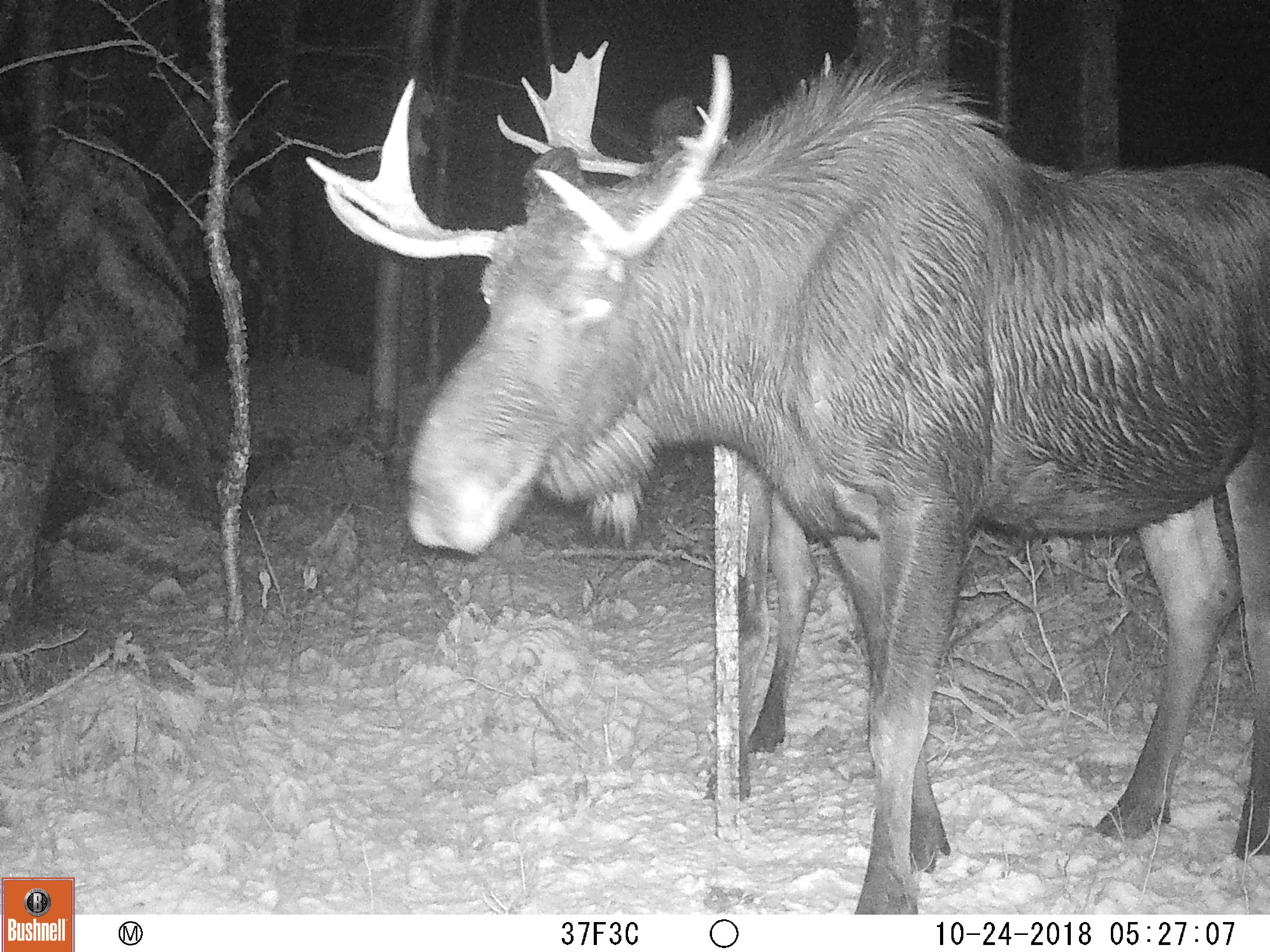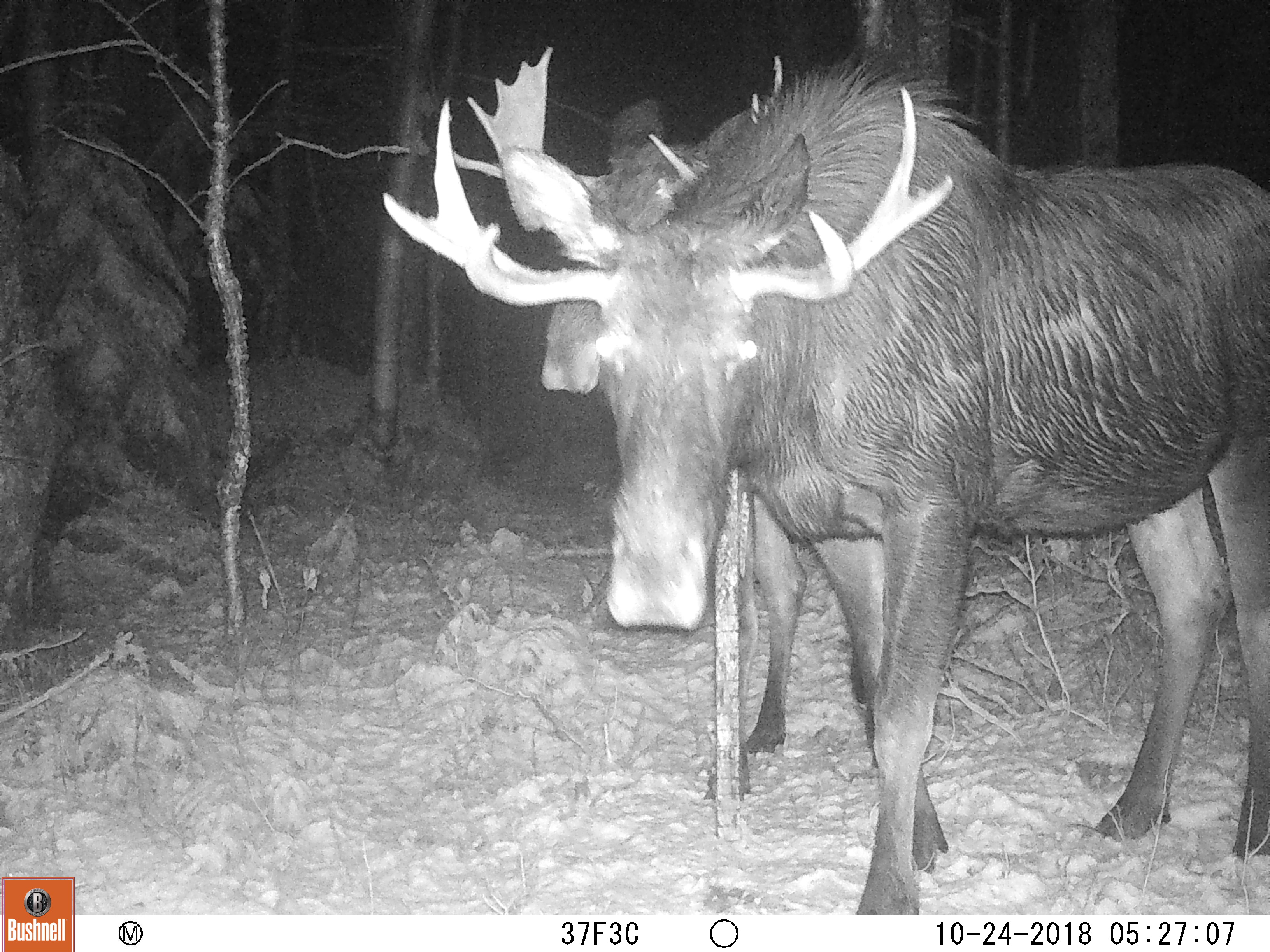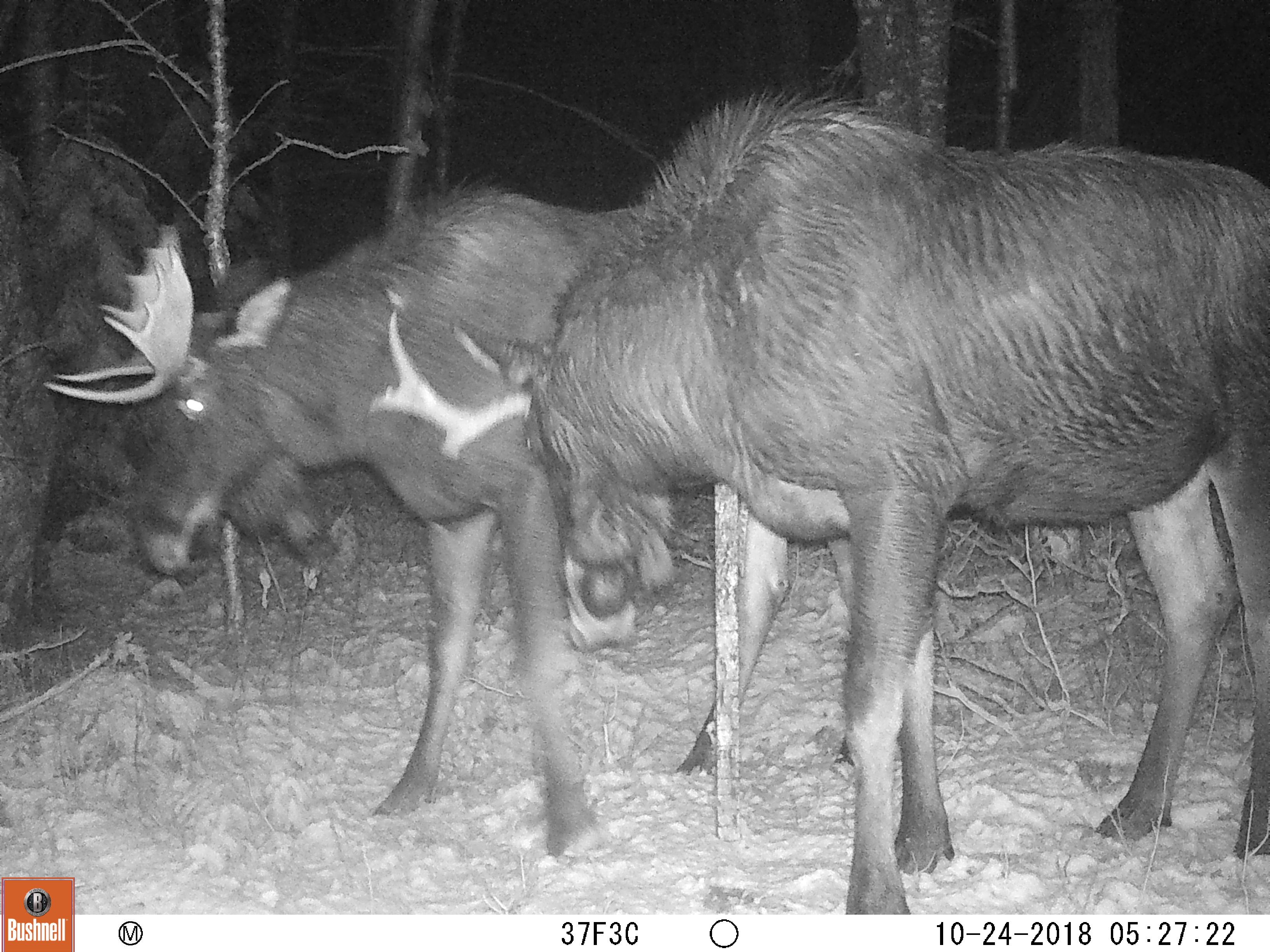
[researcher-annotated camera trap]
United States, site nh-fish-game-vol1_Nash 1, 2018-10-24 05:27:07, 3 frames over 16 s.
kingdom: Animalia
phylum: Chordata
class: Mammalia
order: Artiodactyla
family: Cervidae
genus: Alces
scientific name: Alces alces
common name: moose